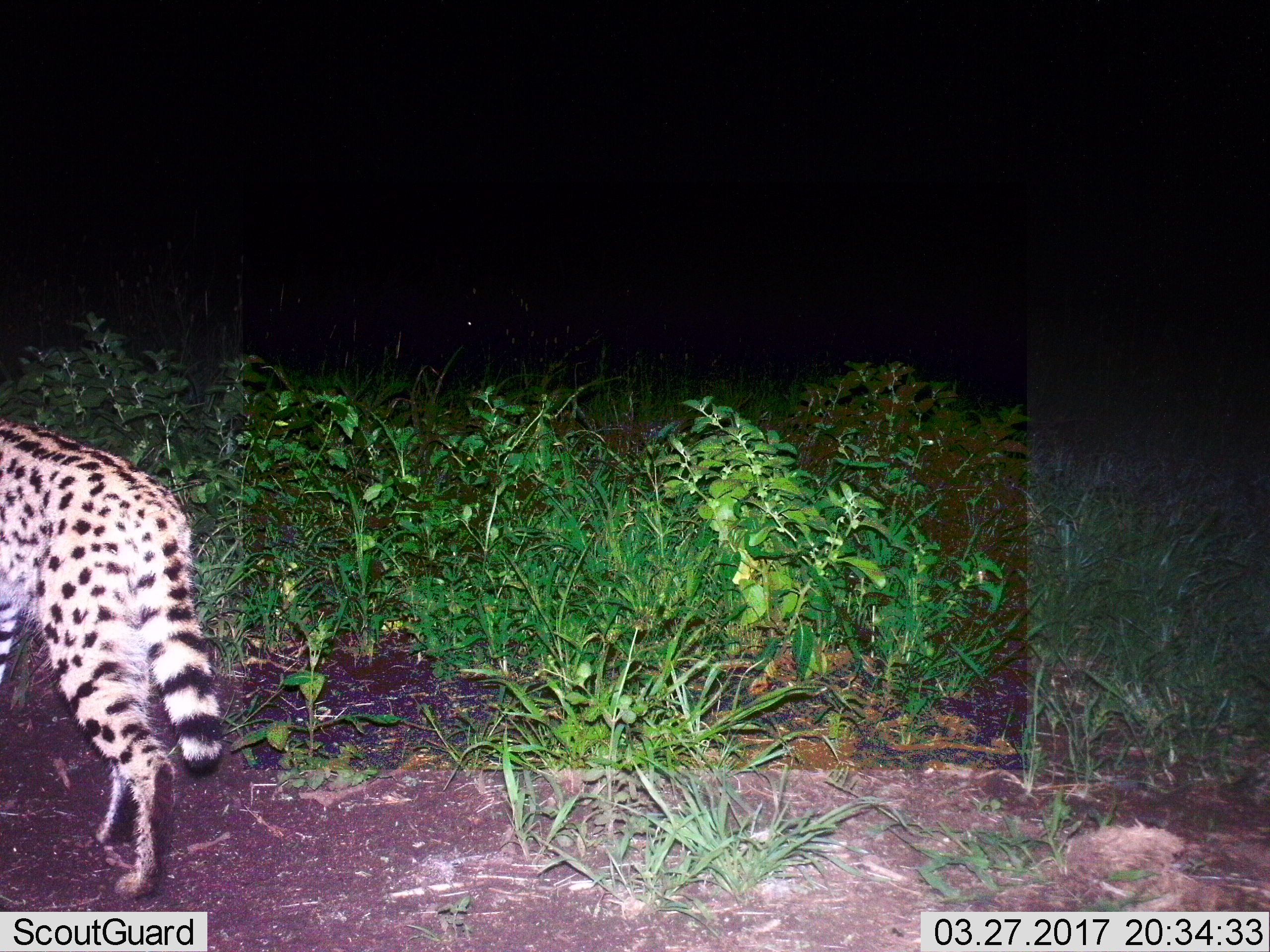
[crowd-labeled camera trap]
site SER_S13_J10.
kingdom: Animalia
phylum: Chordata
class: Mammalia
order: Carnivora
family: Felidae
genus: Leptailurus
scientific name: Leptailurus serval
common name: serval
Serval (Leptailurus serval), count 1. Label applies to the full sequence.